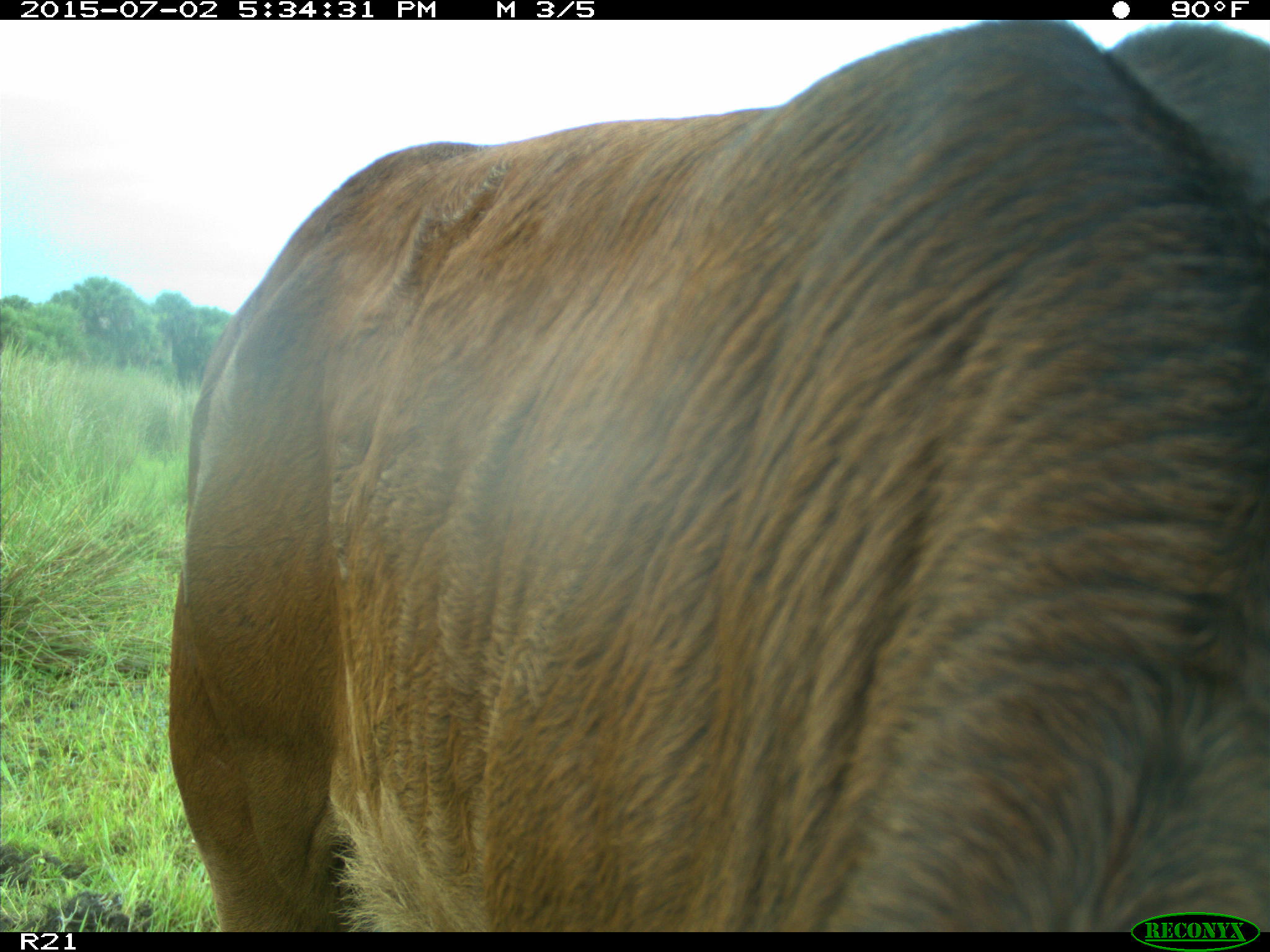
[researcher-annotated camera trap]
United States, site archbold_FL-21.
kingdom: Animalia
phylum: Chordata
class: Mammalia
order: Artiodactyla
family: Bovidae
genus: Bos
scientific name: Bos taurus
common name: domestic cow